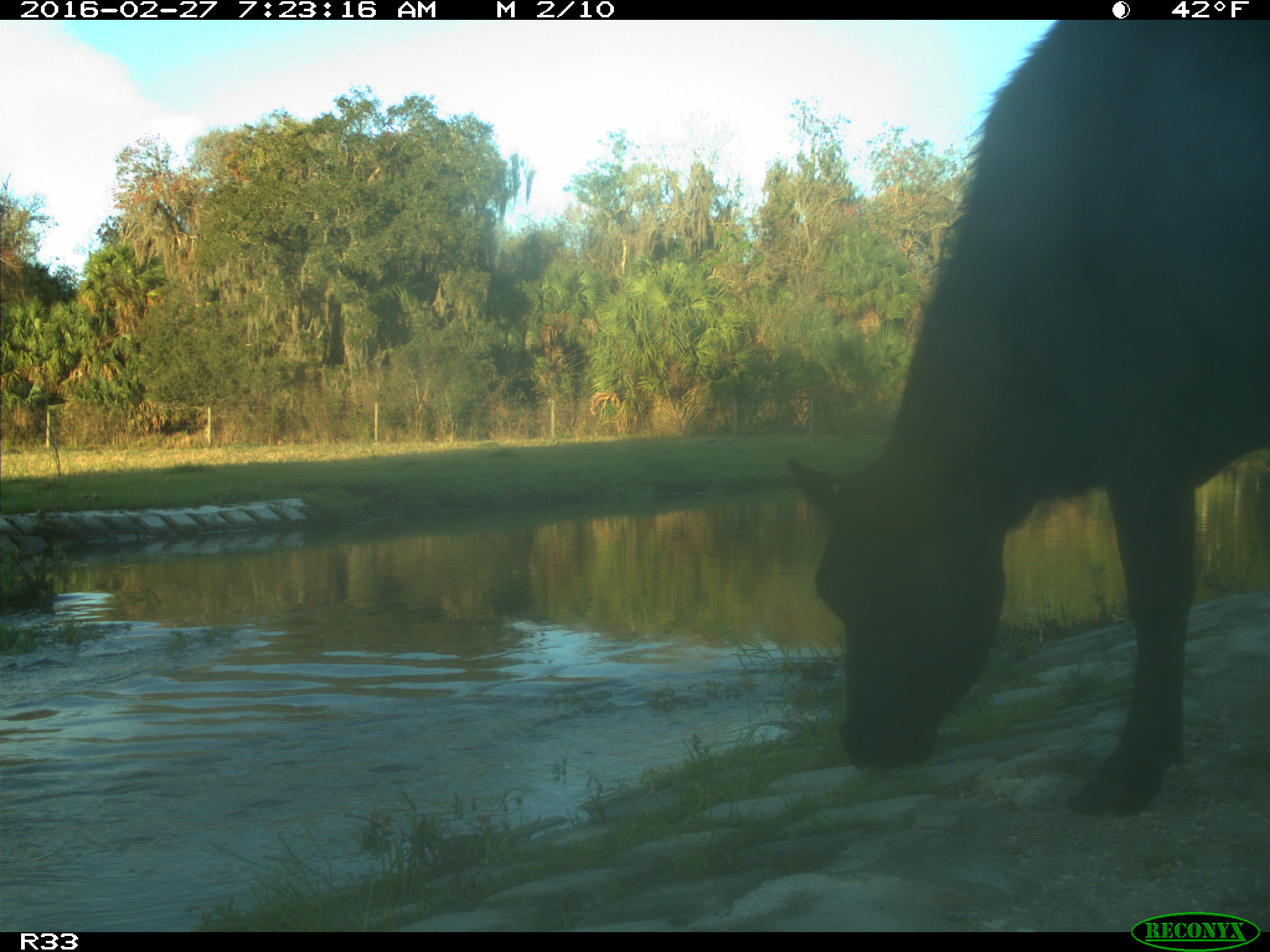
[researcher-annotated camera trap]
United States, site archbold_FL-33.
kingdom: Animalia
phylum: Chordata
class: Mammalia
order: Artiodactyla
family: Bovidae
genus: Bos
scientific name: Bos taurus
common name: domestic cow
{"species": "Bos taurus (domestic cow)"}